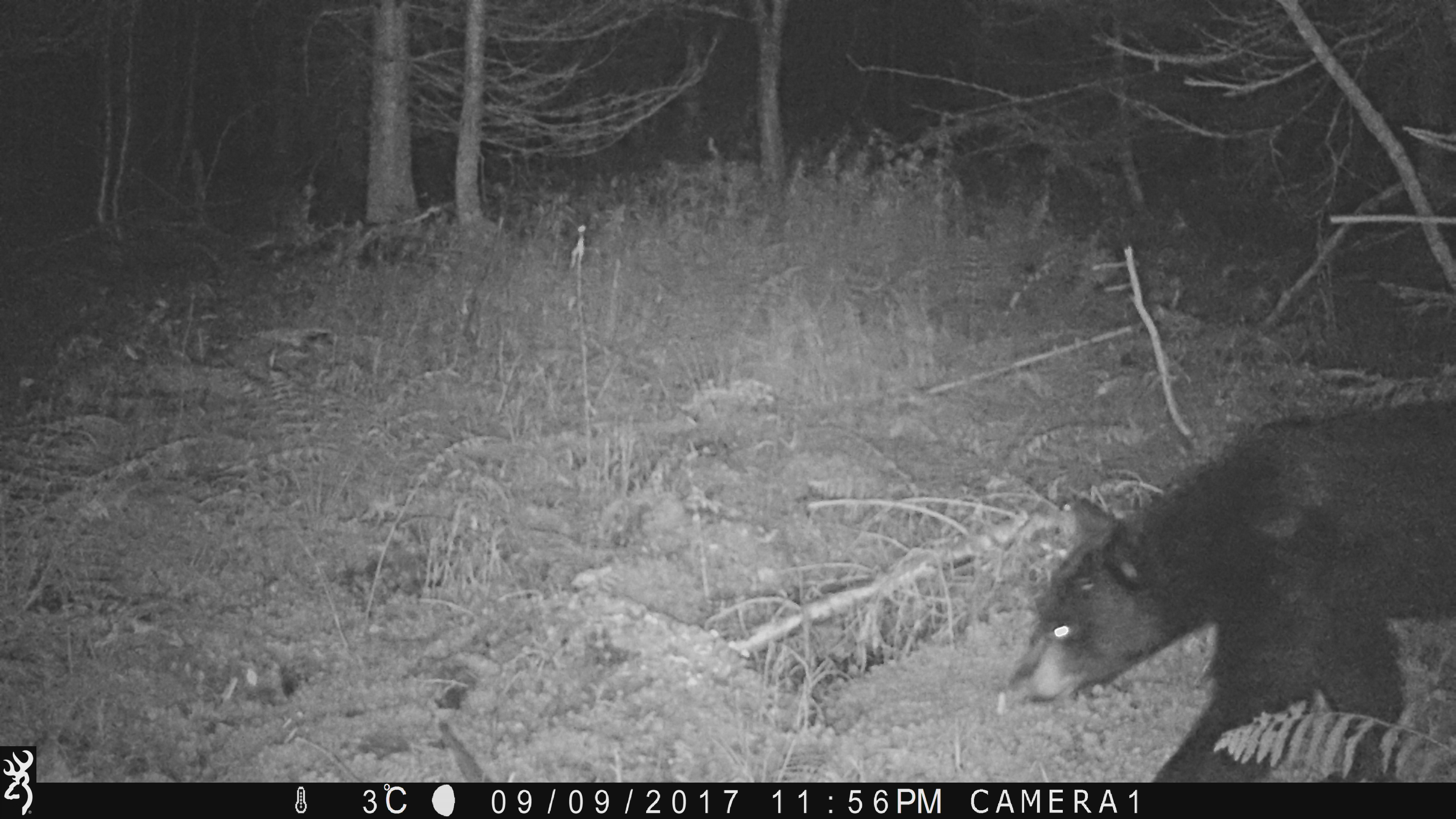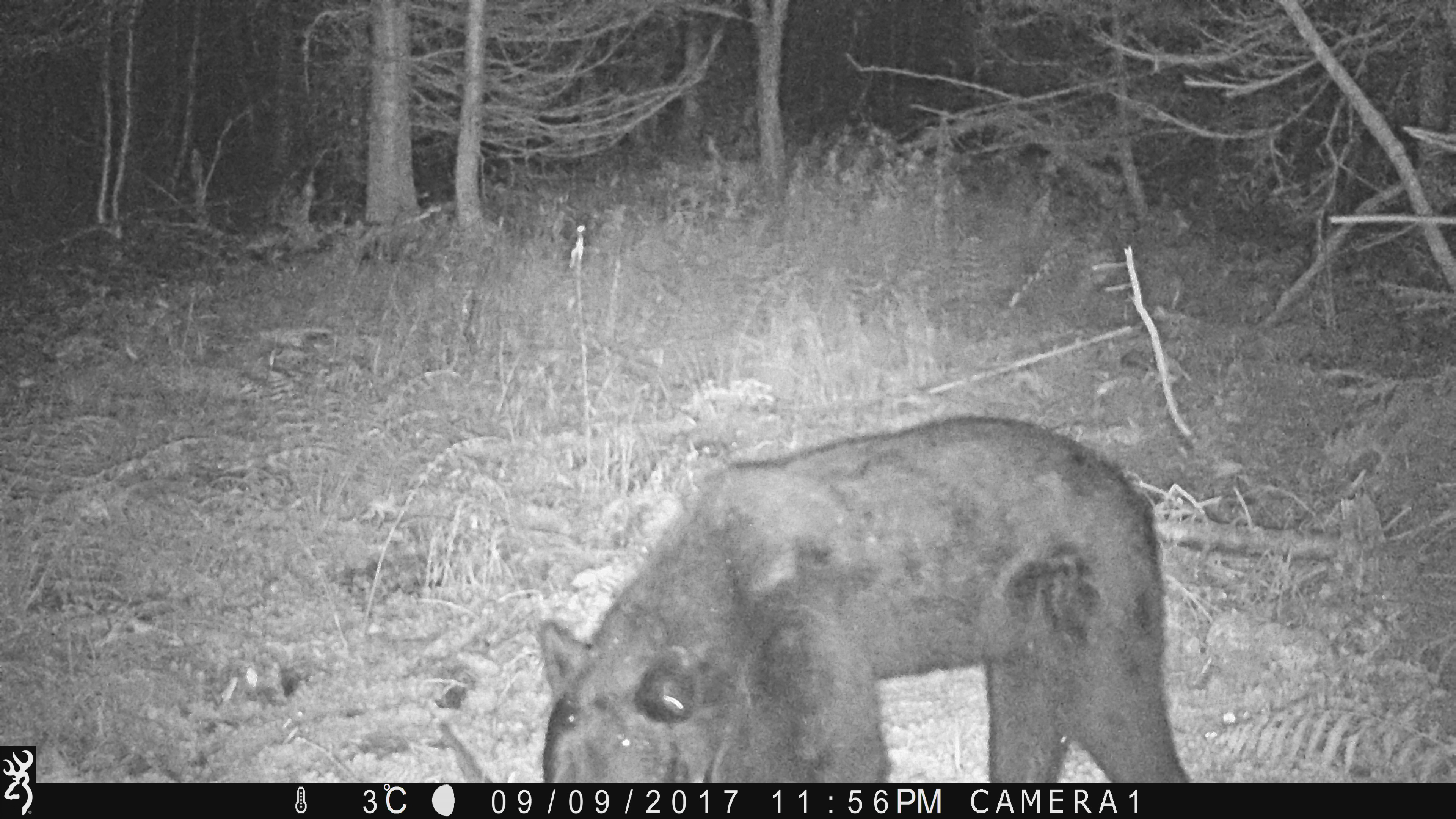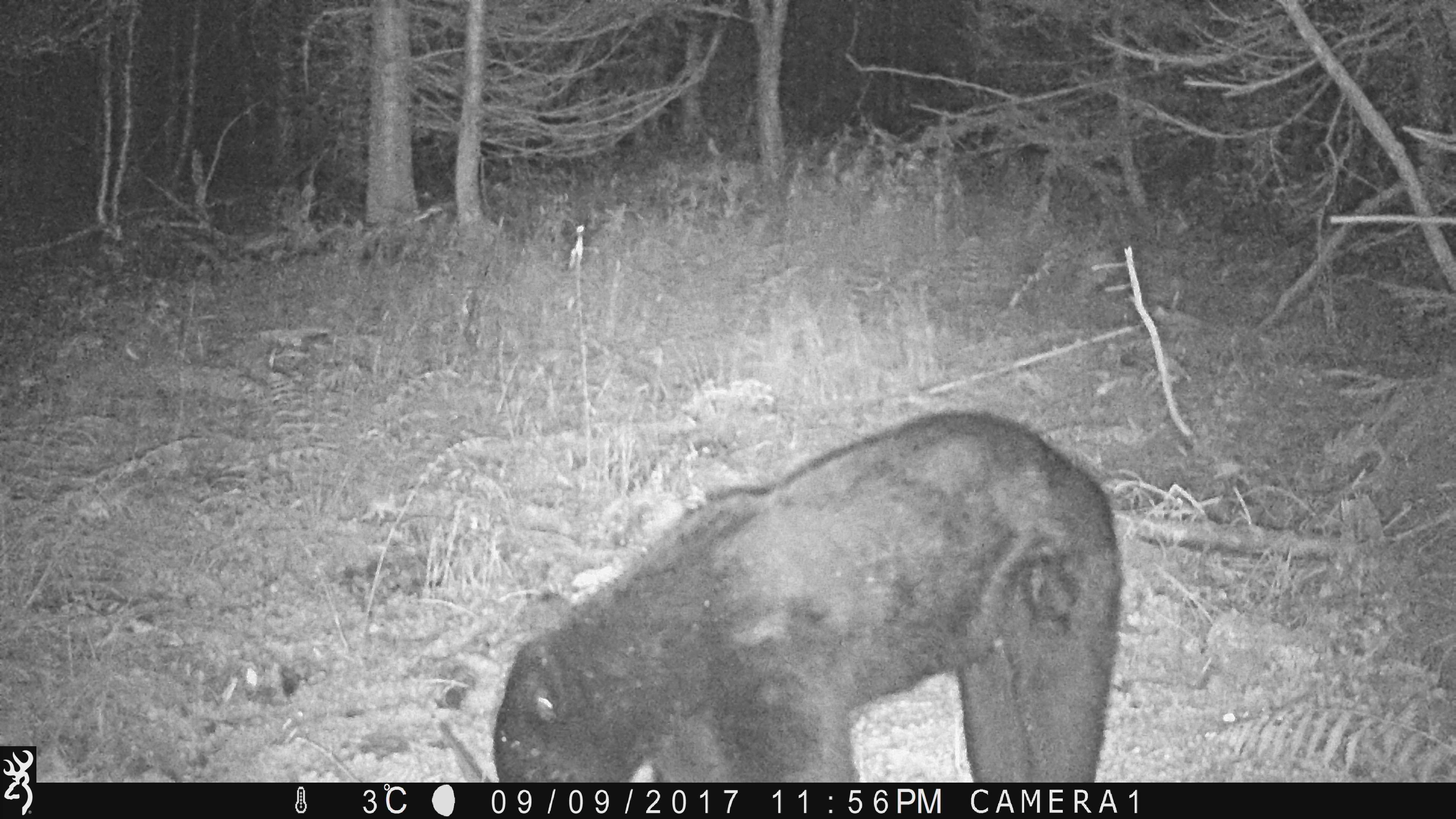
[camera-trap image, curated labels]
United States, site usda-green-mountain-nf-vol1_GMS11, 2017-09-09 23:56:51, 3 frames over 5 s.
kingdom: Animalia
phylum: Chordata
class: Mammalia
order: Carnivora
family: Ursidae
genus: Ursus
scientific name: Ursus americanus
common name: black bear